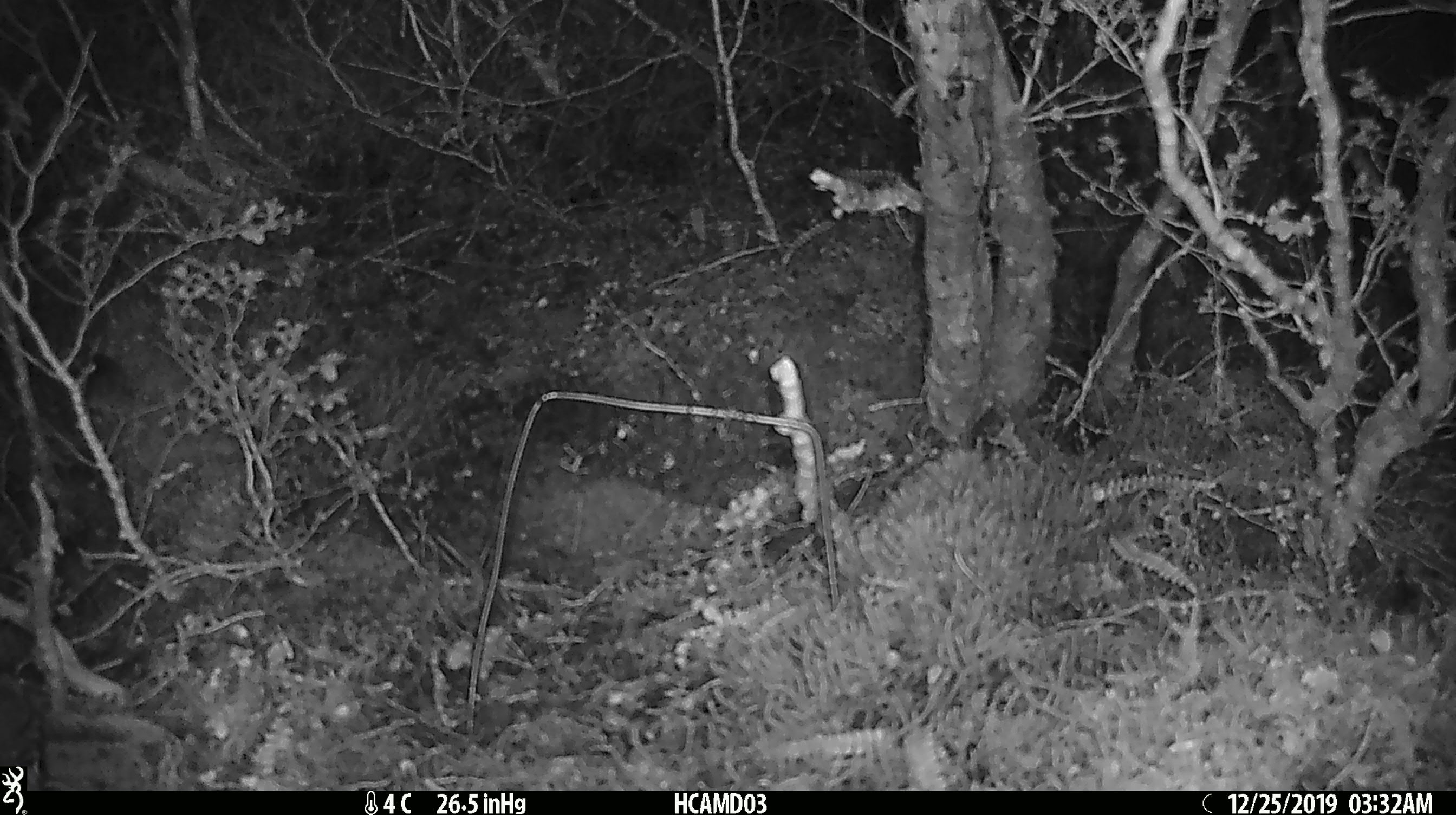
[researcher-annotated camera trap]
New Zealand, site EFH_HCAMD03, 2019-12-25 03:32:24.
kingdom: Animalia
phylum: Chordata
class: Mammalia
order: Rodentia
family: Muridae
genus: Mus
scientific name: Mus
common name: mouse